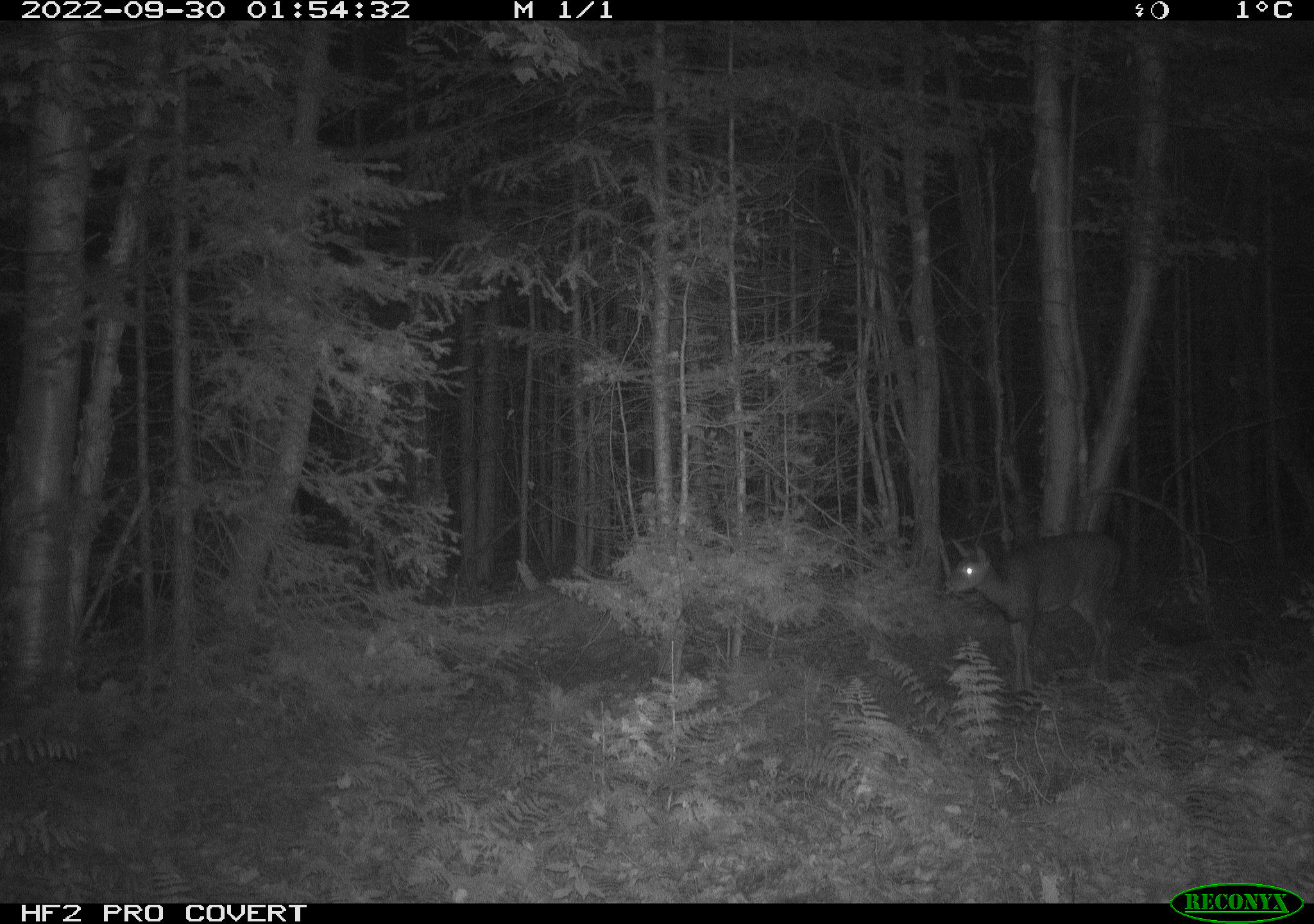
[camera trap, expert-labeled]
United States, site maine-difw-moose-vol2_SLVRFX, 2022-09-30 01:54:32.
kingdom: Animalia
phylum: Chordata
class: Mammalia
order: Artiodactyla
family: Cervidae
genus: Odocoileus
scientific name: Odocoileus virginianus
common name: white-tailed deer